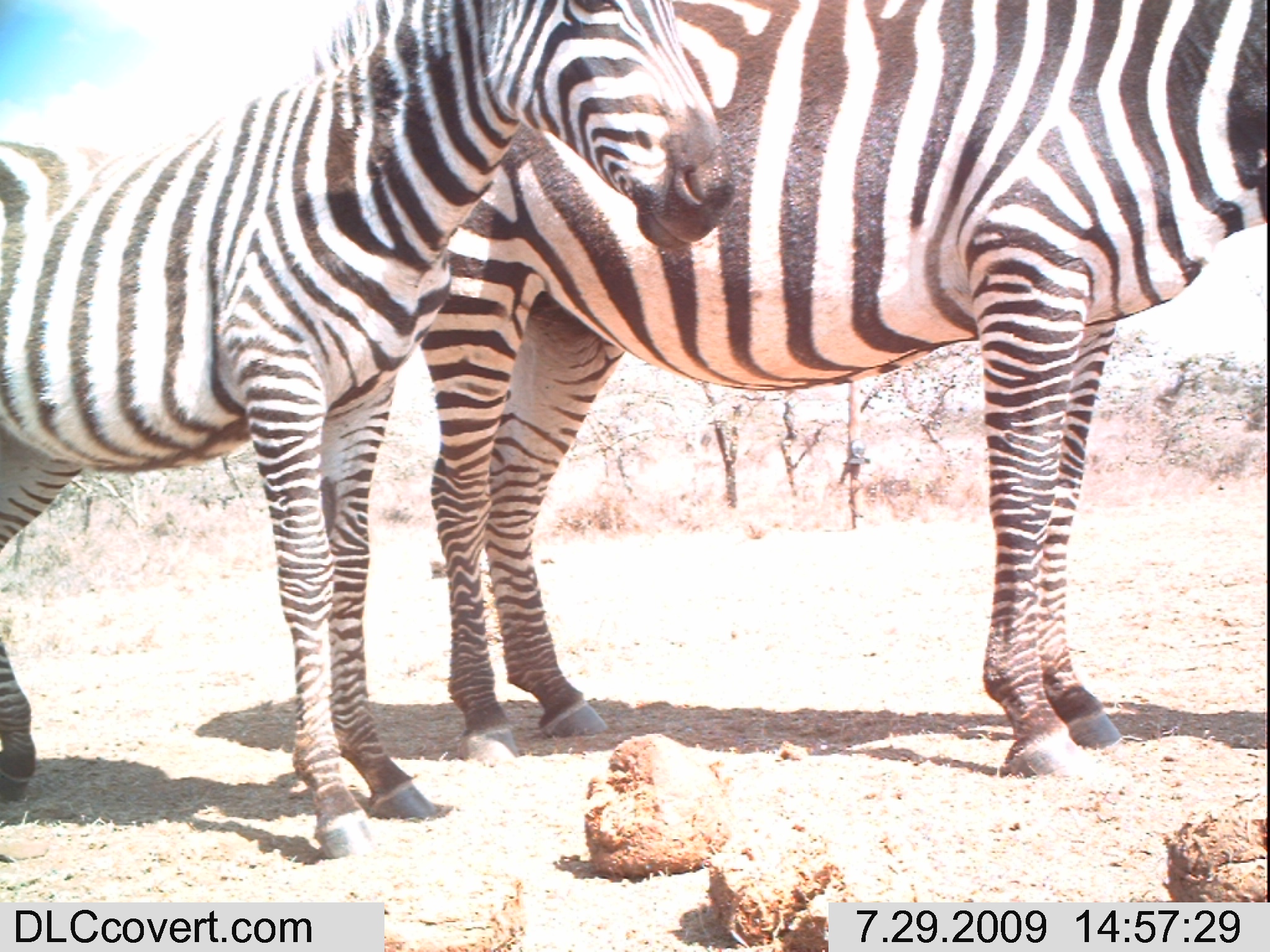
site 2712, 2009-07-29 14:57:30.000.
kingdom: Animalia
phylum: Chordata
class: Mammalia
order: Perissodactyla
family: Equidae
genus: Equus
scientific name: Equus quagga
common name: plains zebra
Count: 2.